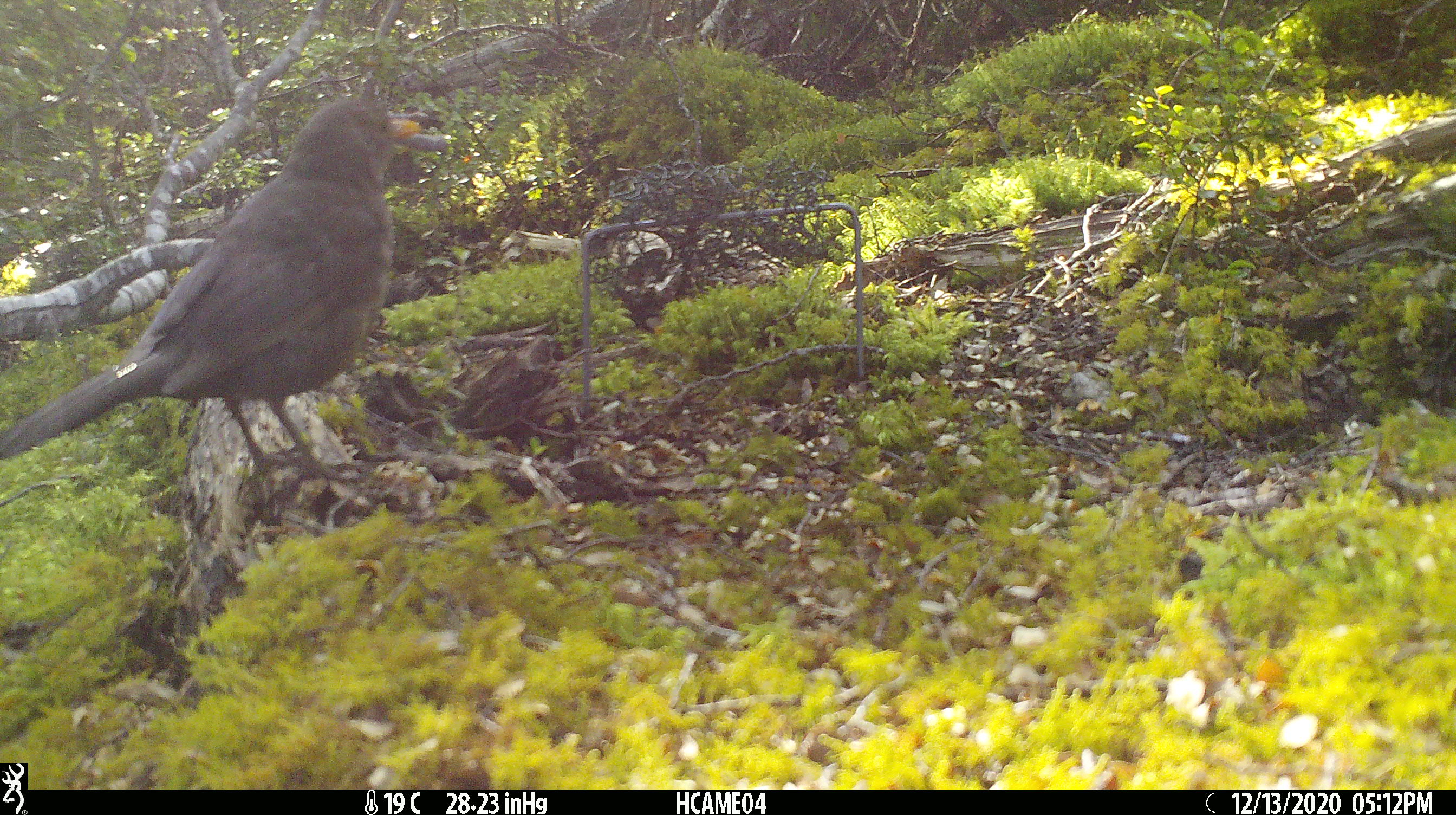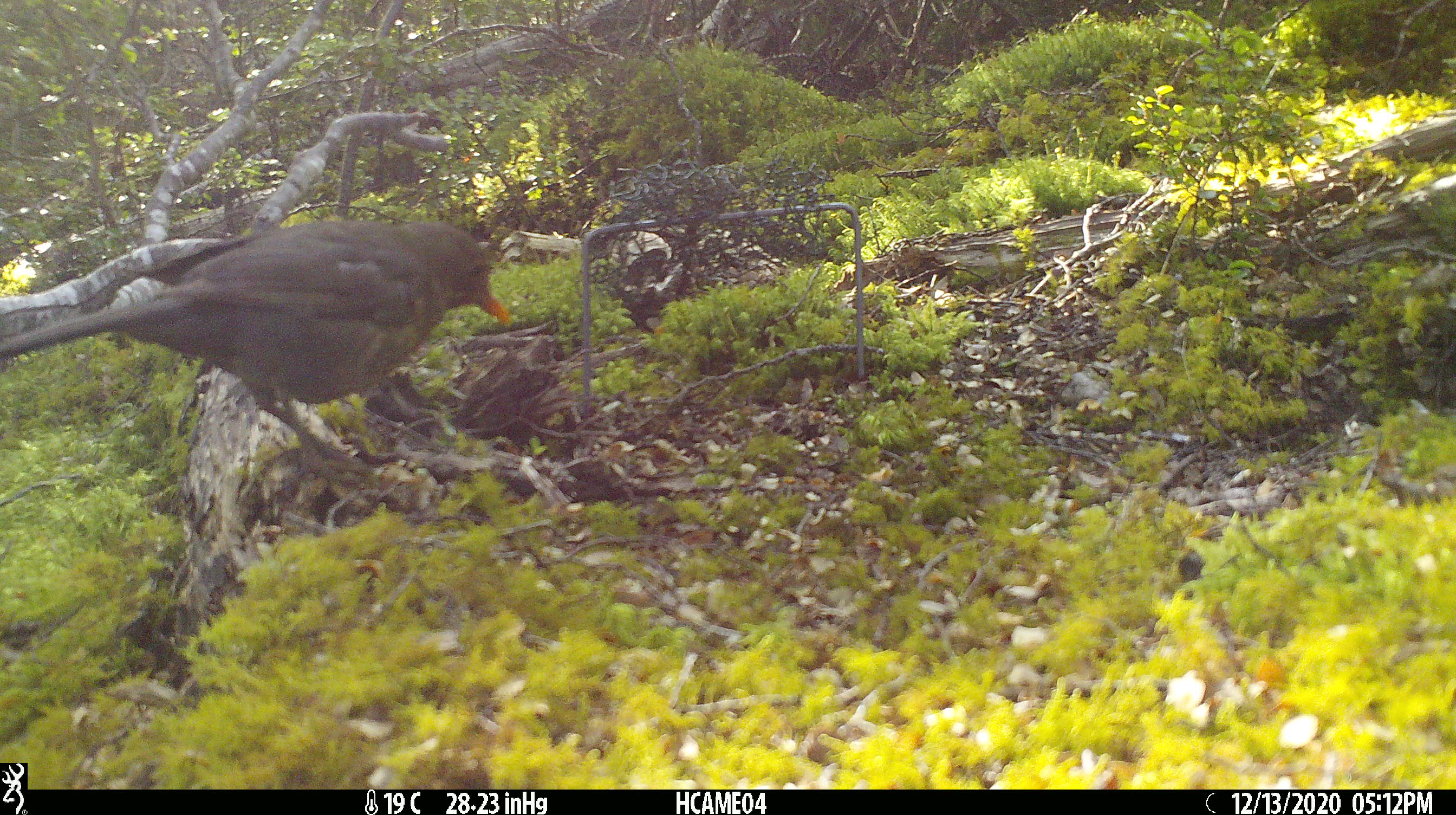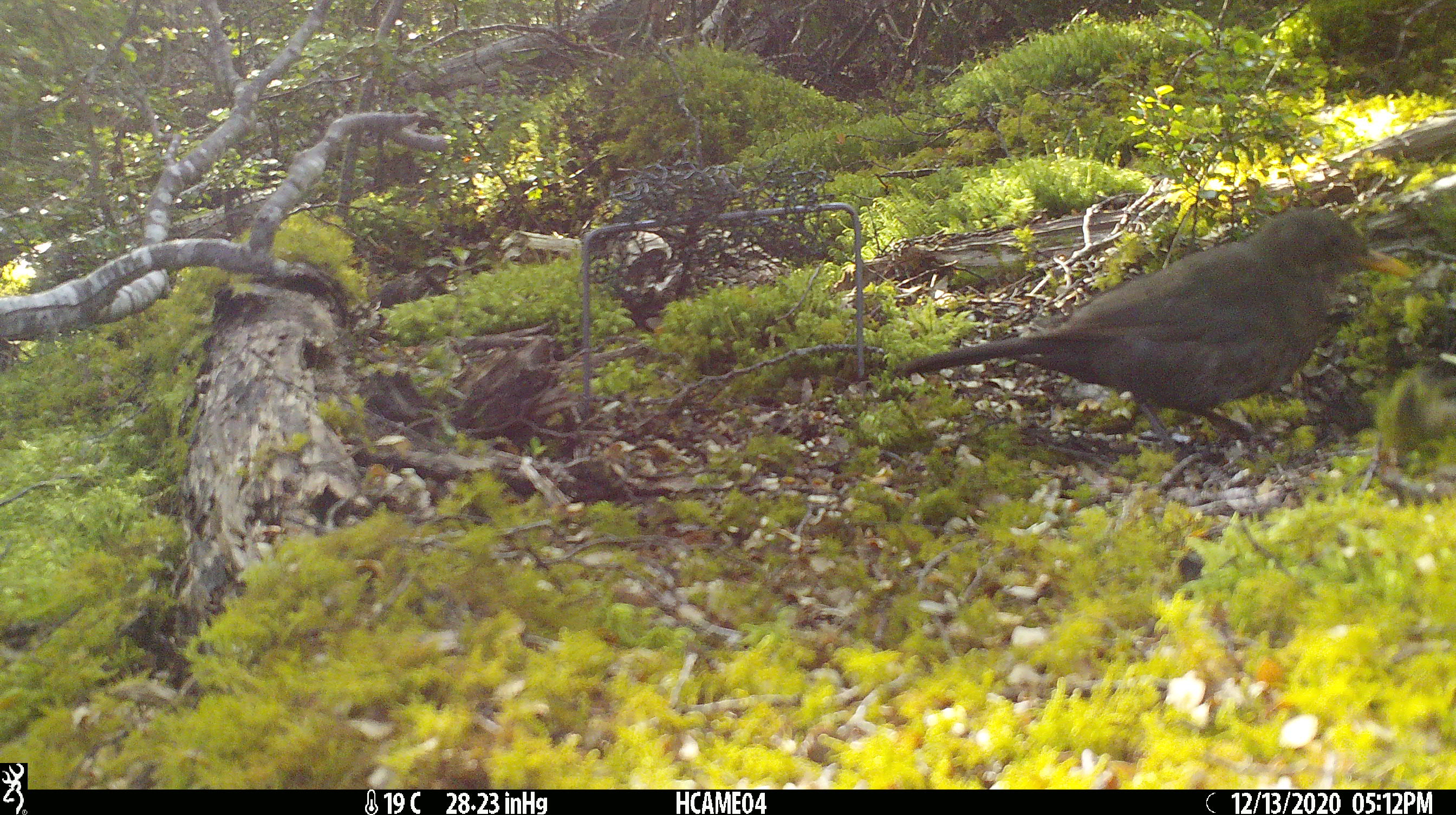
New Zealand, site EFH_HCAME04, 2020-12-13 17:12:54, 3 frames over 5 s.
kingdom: Animalia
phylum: Chordata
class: Aves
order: Passeriformes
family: Turdidae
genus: Turdus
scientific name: Turdus merula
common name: eurasian blackbird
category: blackbird